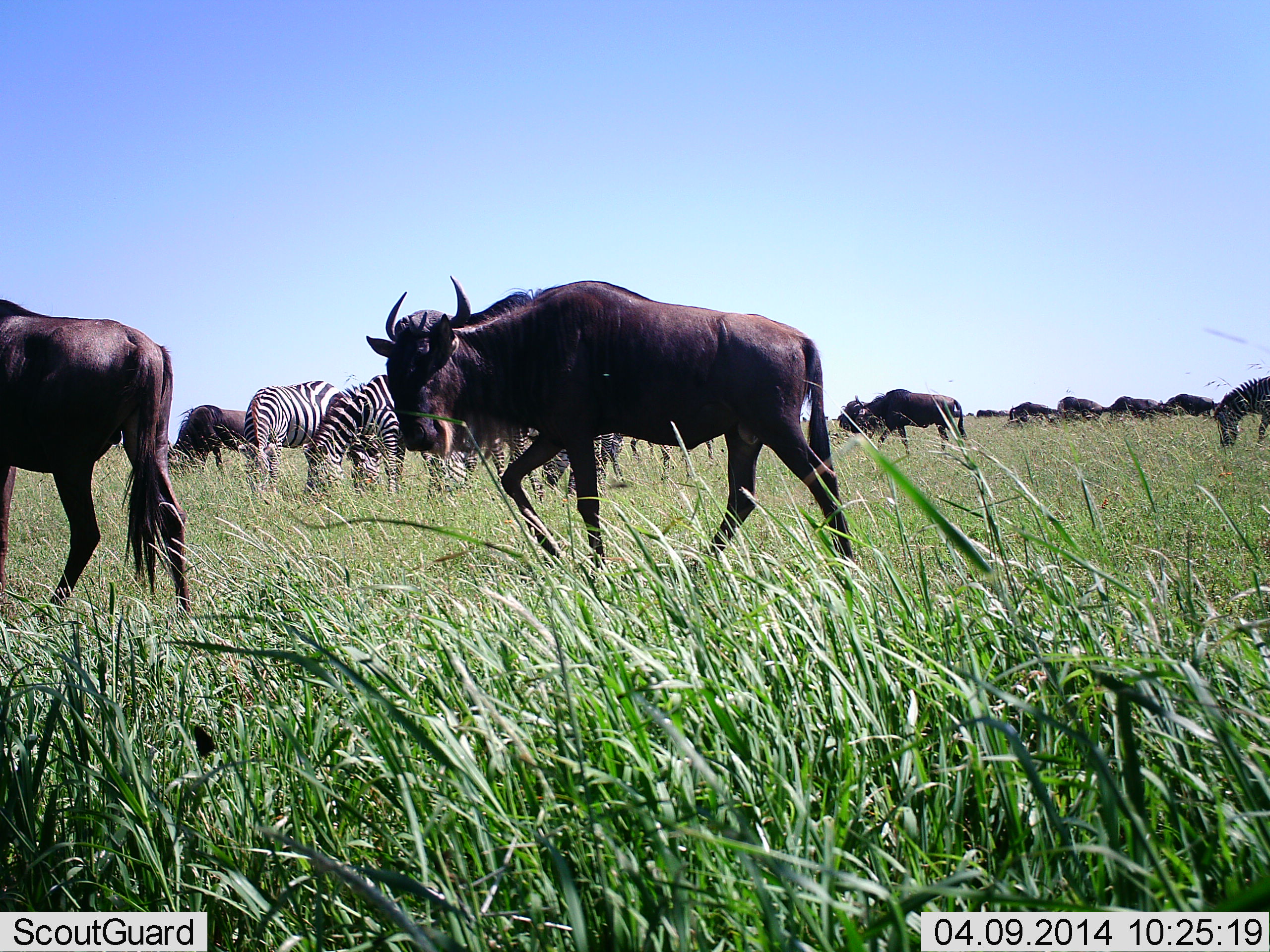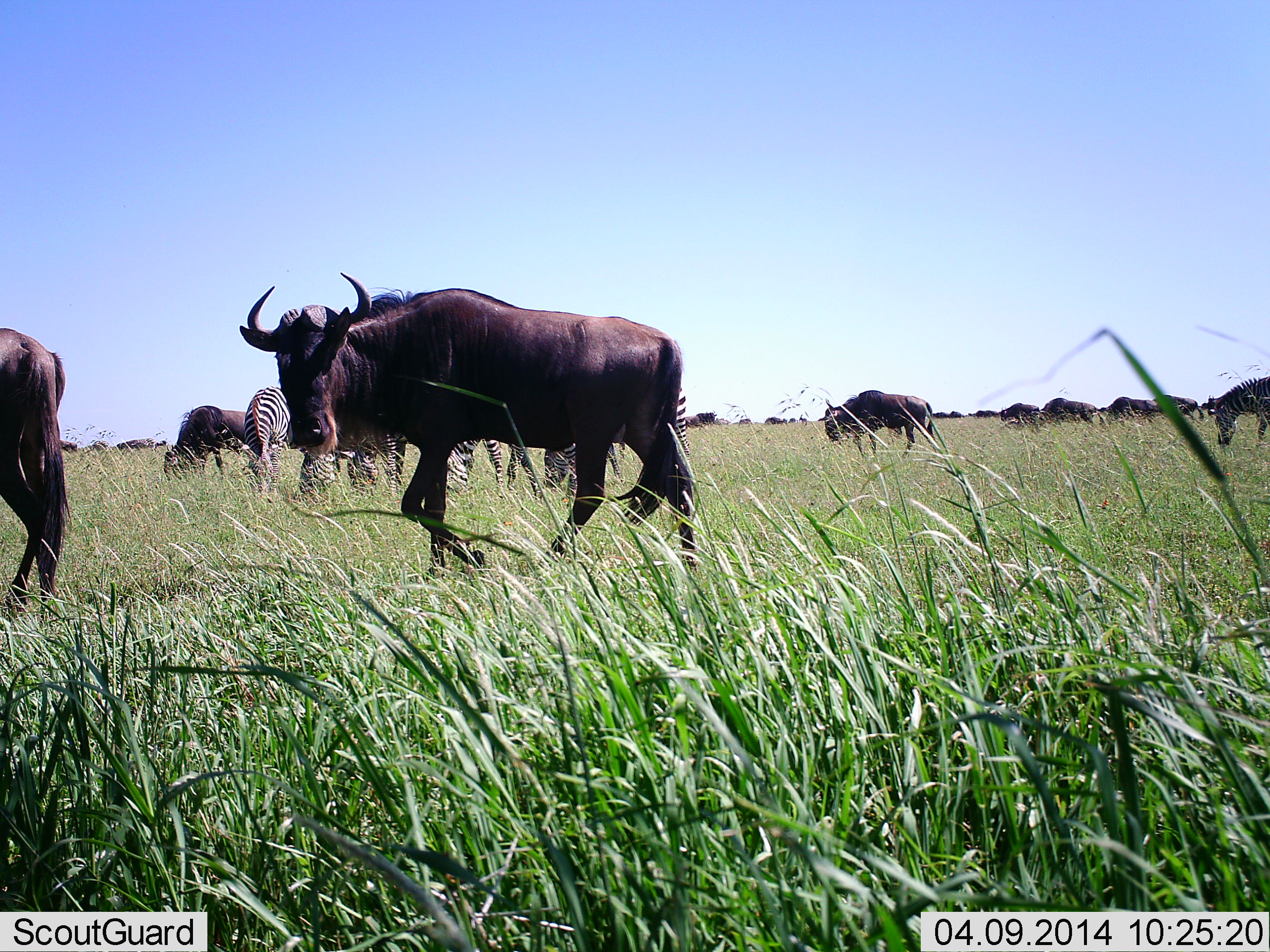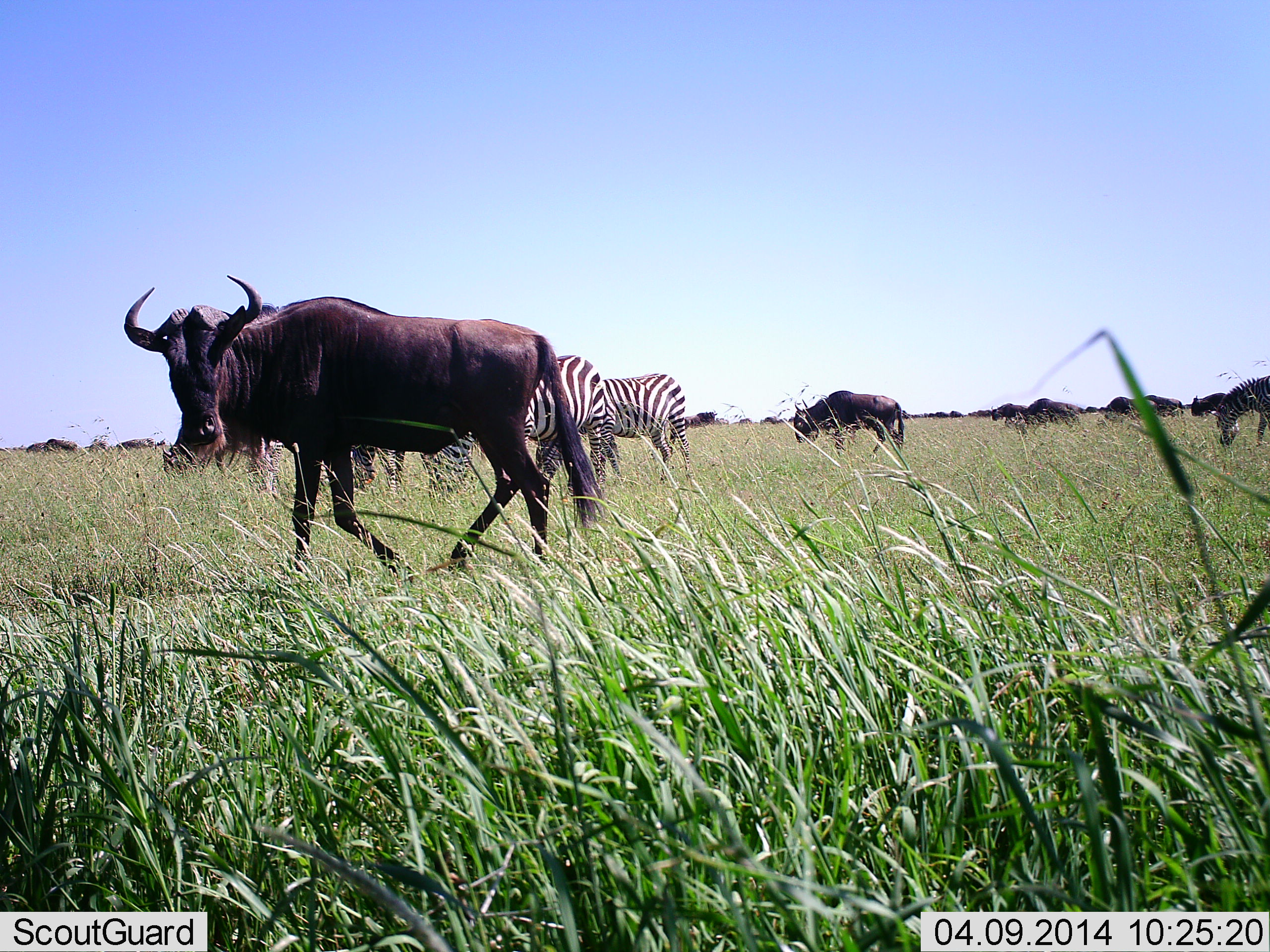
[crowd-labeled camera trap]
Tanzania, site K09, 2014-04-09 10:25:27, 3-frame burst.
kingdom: Animalia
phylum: Chordata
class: Mammalia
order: Artiodactyla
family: Bovidae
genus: Connochaetes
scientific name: Connochaetes taurinus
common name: blue wildebeest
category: wildebeest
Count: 11-50.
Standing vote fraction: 40%.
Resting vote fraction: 0%.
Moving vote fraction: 83%.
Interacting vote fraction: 10%.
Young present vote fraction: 2%.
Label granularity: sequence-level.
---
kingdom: Animalia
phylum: Chordata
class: Mammalia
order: Perissodactyla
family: Equidae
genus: Equus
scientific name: Equus quagga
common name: plains zebra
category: zebra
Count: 4.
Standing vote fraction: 43%.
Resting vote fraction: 2%.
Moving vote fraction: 2%.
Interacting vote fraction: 7%.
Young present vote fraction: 0%.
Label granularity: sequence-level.